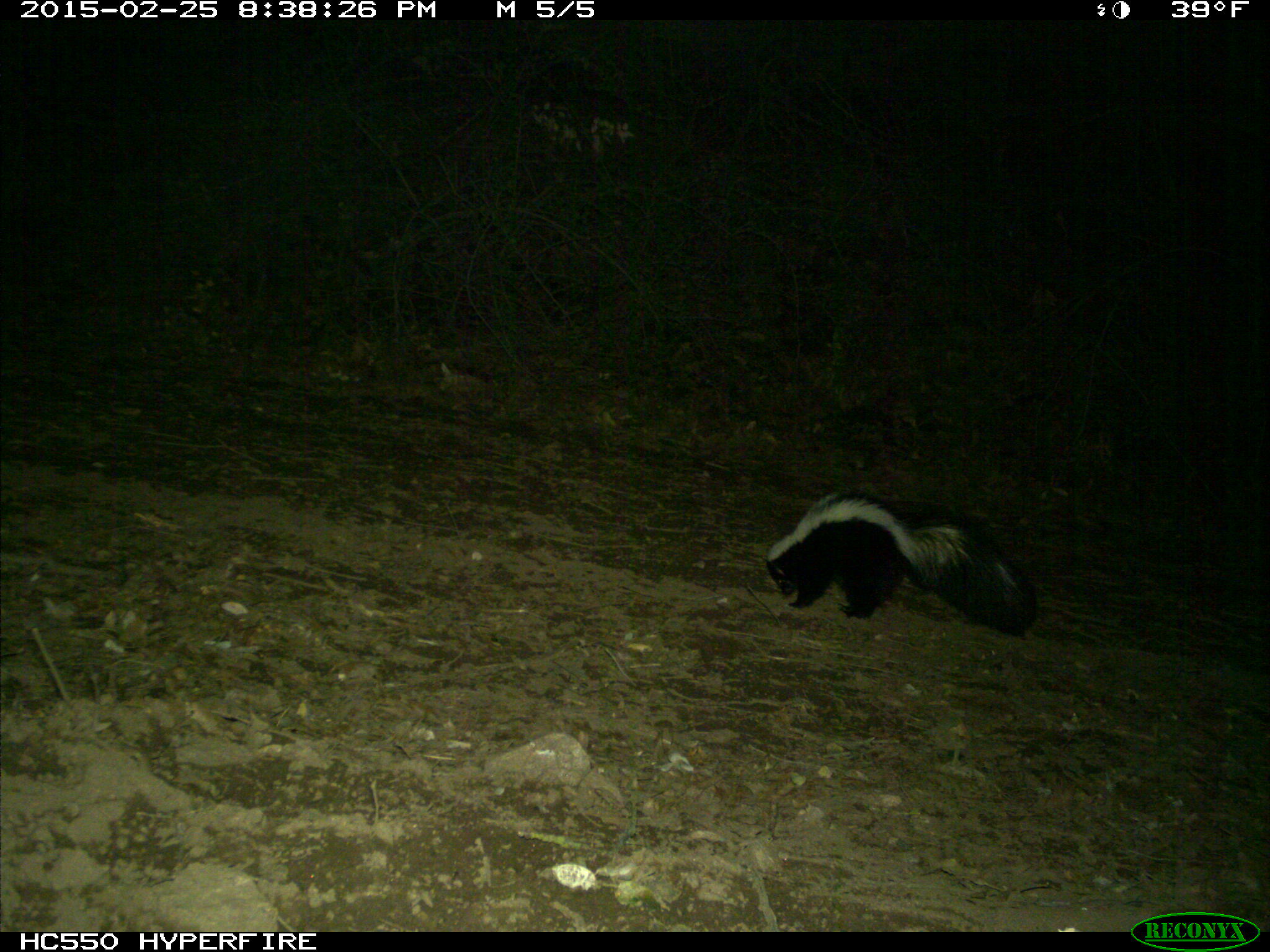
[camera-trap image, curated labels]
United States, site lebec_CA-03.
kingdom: Animalia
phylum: Chordata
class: Mammalia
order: Carnivora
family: Mephitidae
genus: Mephitis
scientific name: Mephitis mephitis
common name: striped skunk